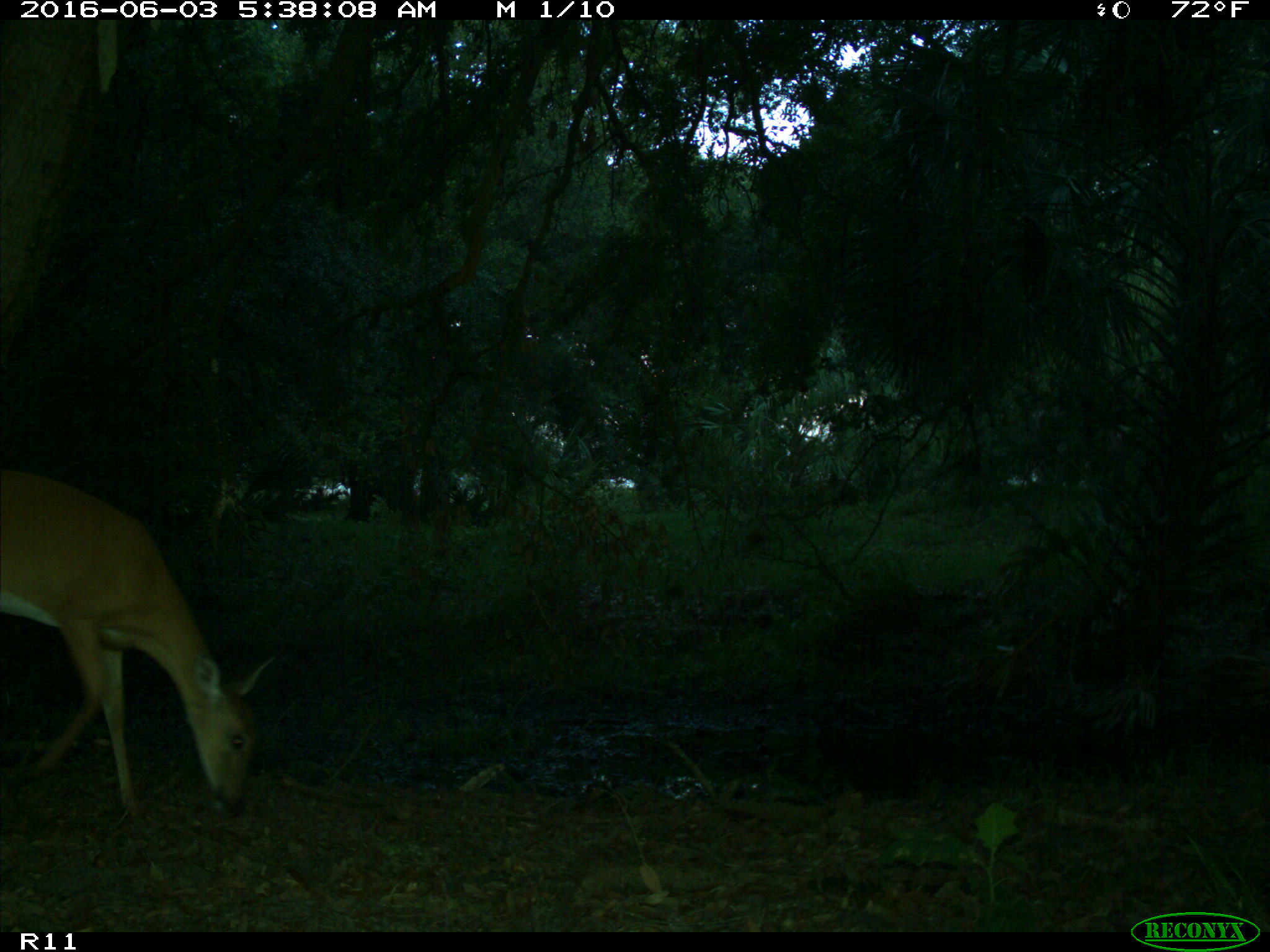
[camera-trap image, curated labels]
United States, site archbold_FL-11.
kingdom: Animalia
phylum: Chordata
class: Mammalia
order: Artiodactyla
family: Cervidae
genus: Odocoileus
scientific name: Odocoileus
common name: deer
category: unidentified deer